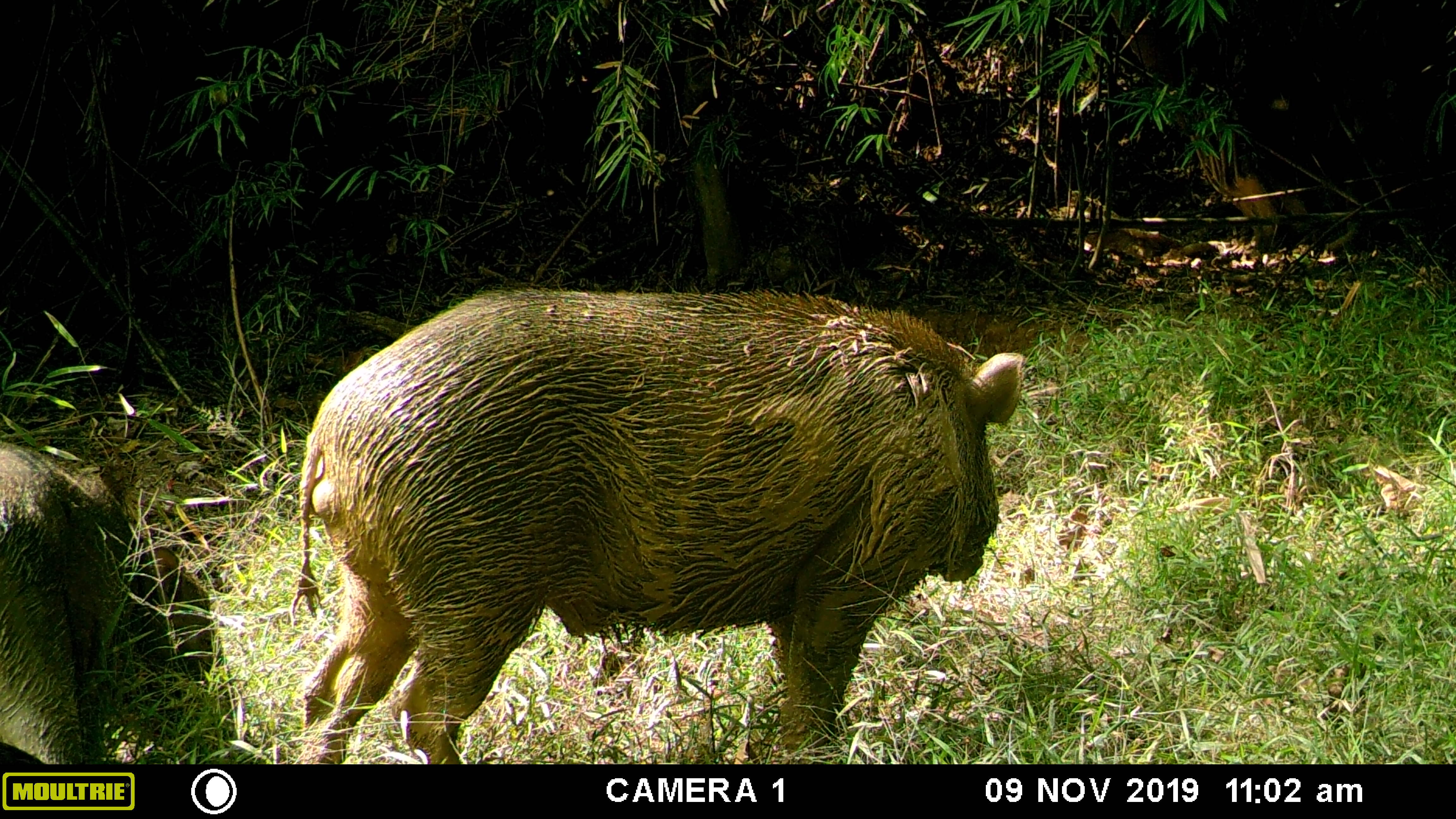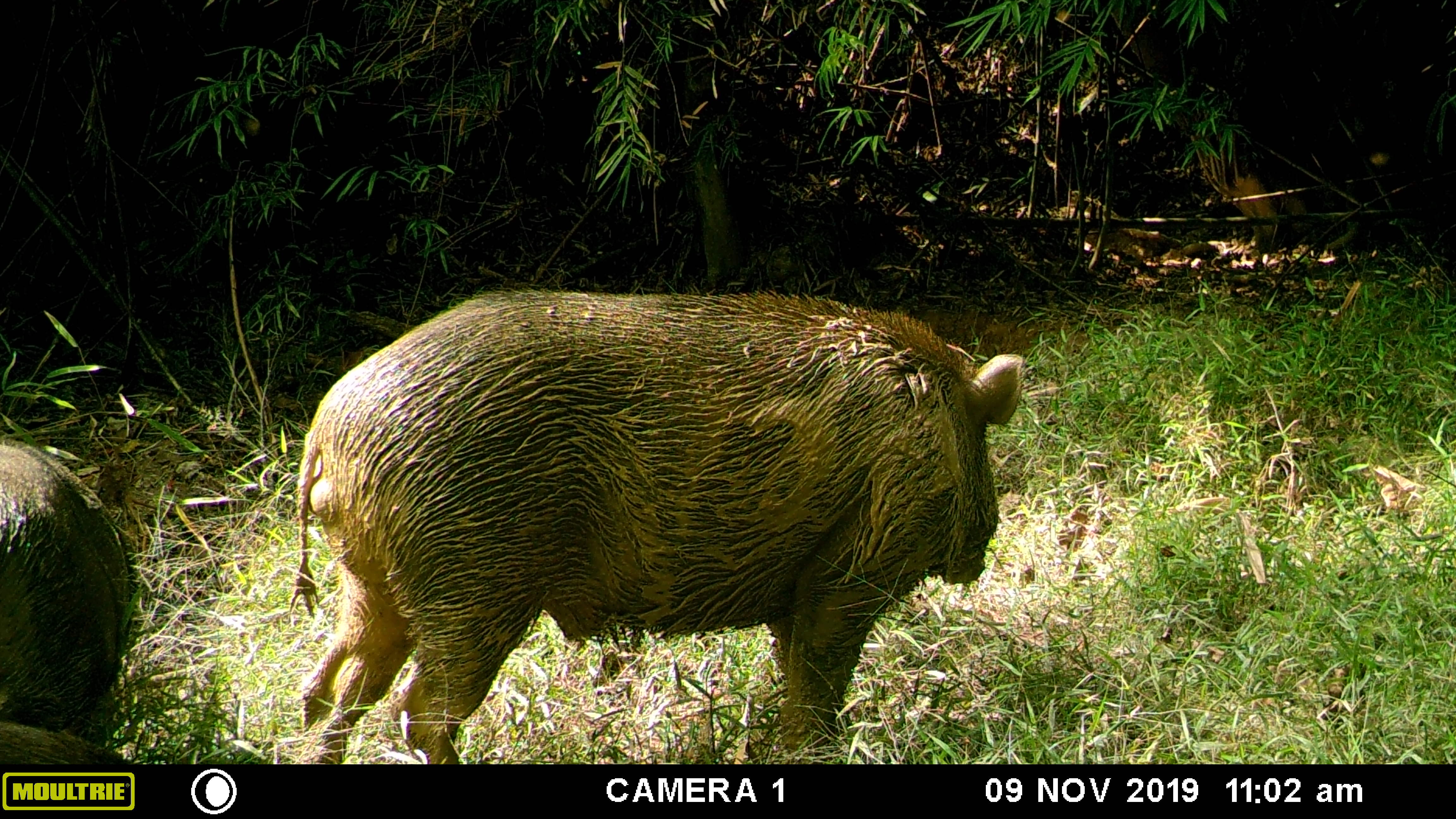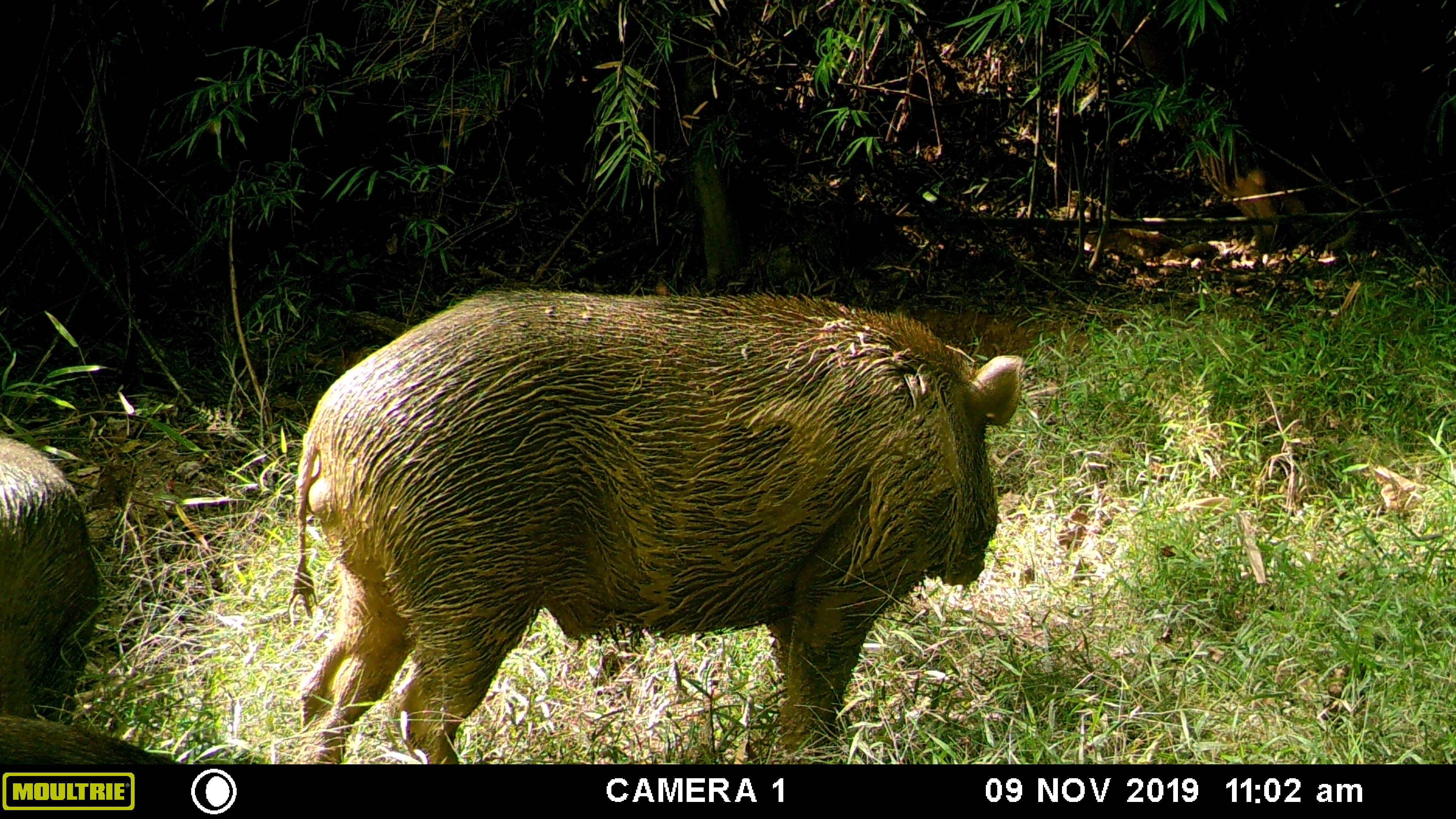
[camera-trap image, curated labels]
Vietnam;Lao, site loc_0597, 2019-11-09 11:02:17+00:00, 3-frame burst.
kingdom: Animalia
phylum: Chordata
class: Mammalia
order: Artiodactyla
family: Suidae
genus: Sus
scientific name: Sus scrofa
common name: eurasian wild pig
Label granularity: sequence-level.